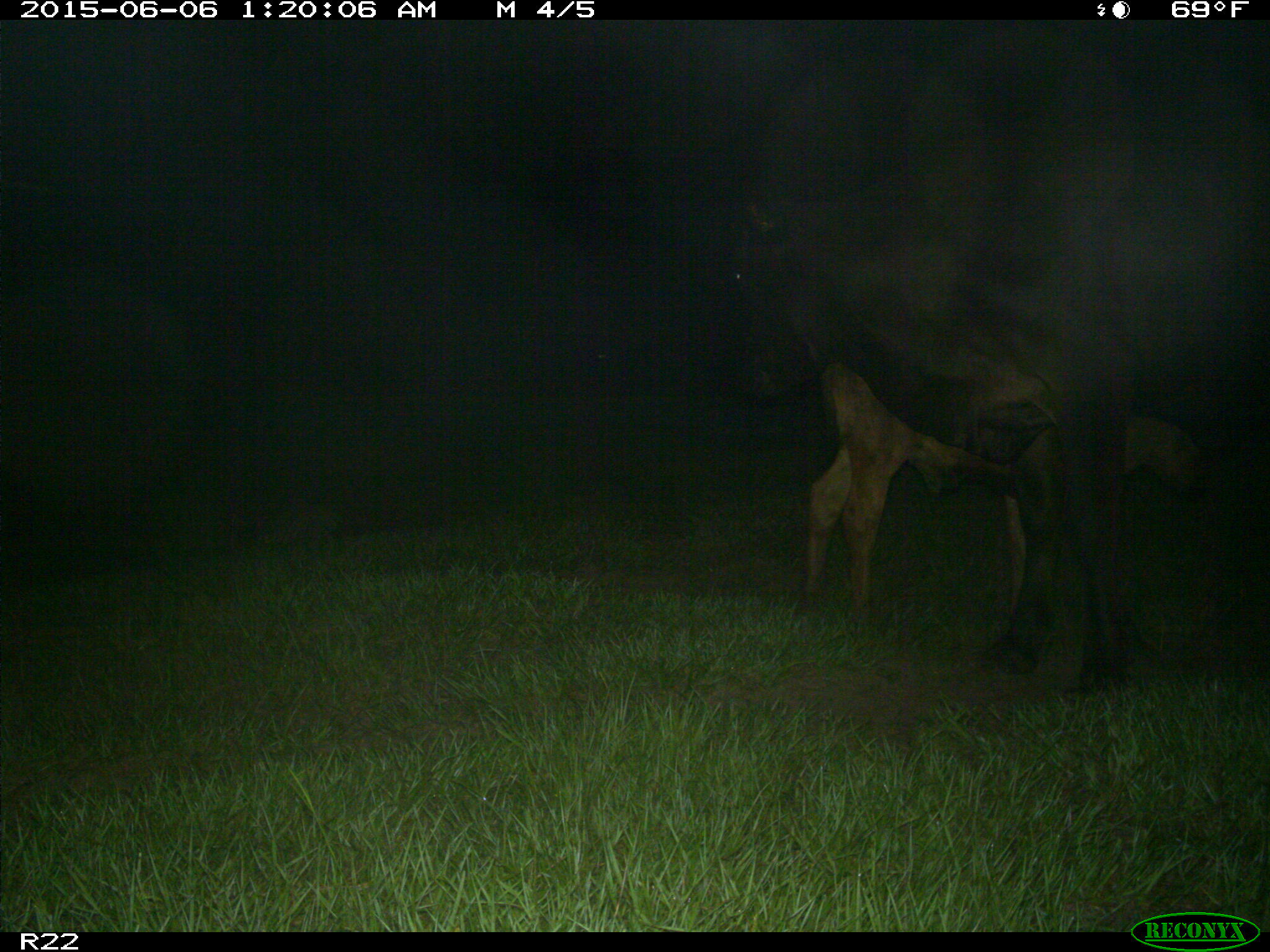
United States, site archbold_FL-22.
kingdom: Animalia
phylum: Chordata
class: Mammalia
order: Artiodactyla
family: Bovidae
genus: Bos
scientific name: Bos taurus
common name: domestic cow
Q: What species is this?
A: Bos taurus (domestic cow).